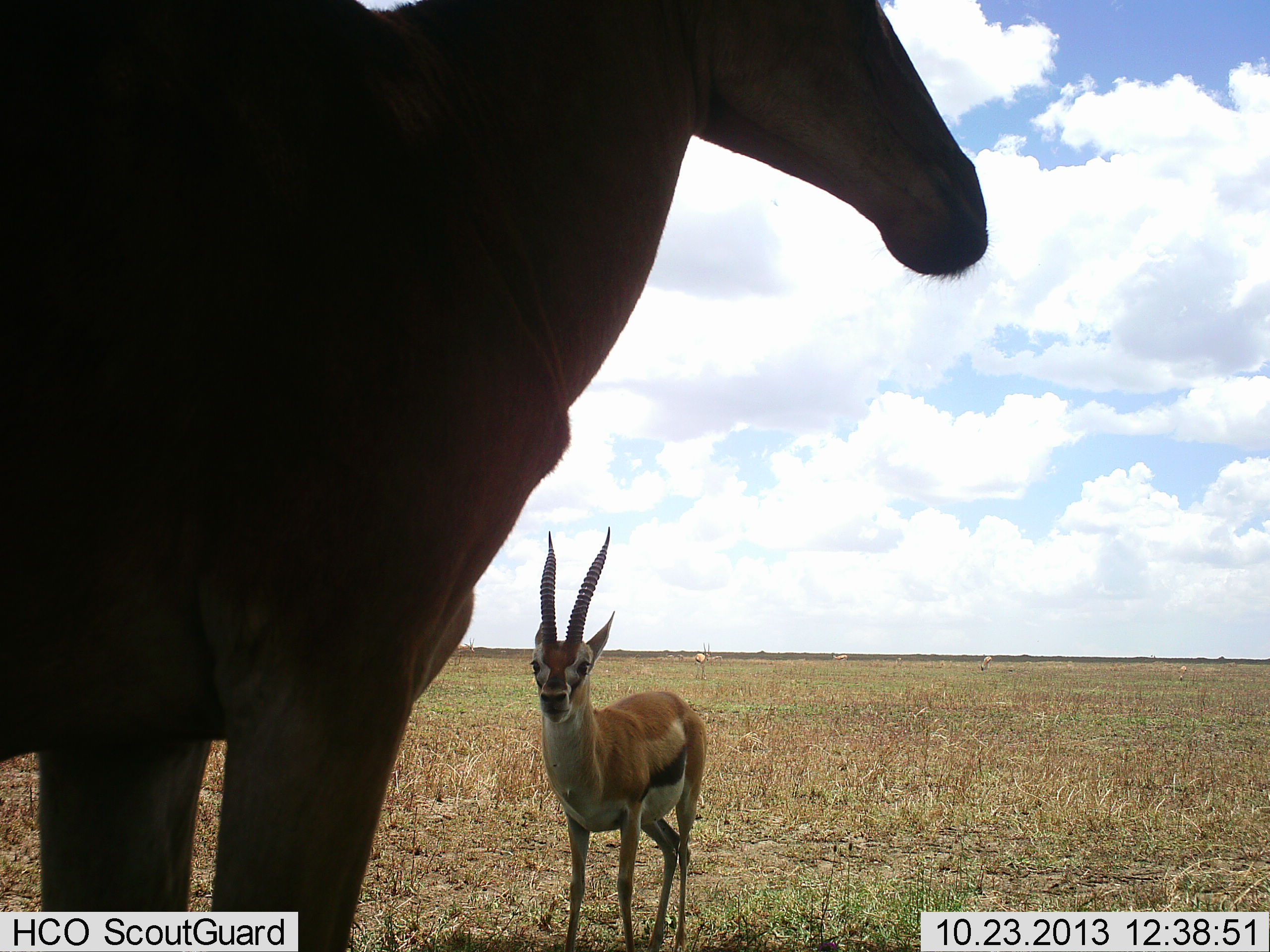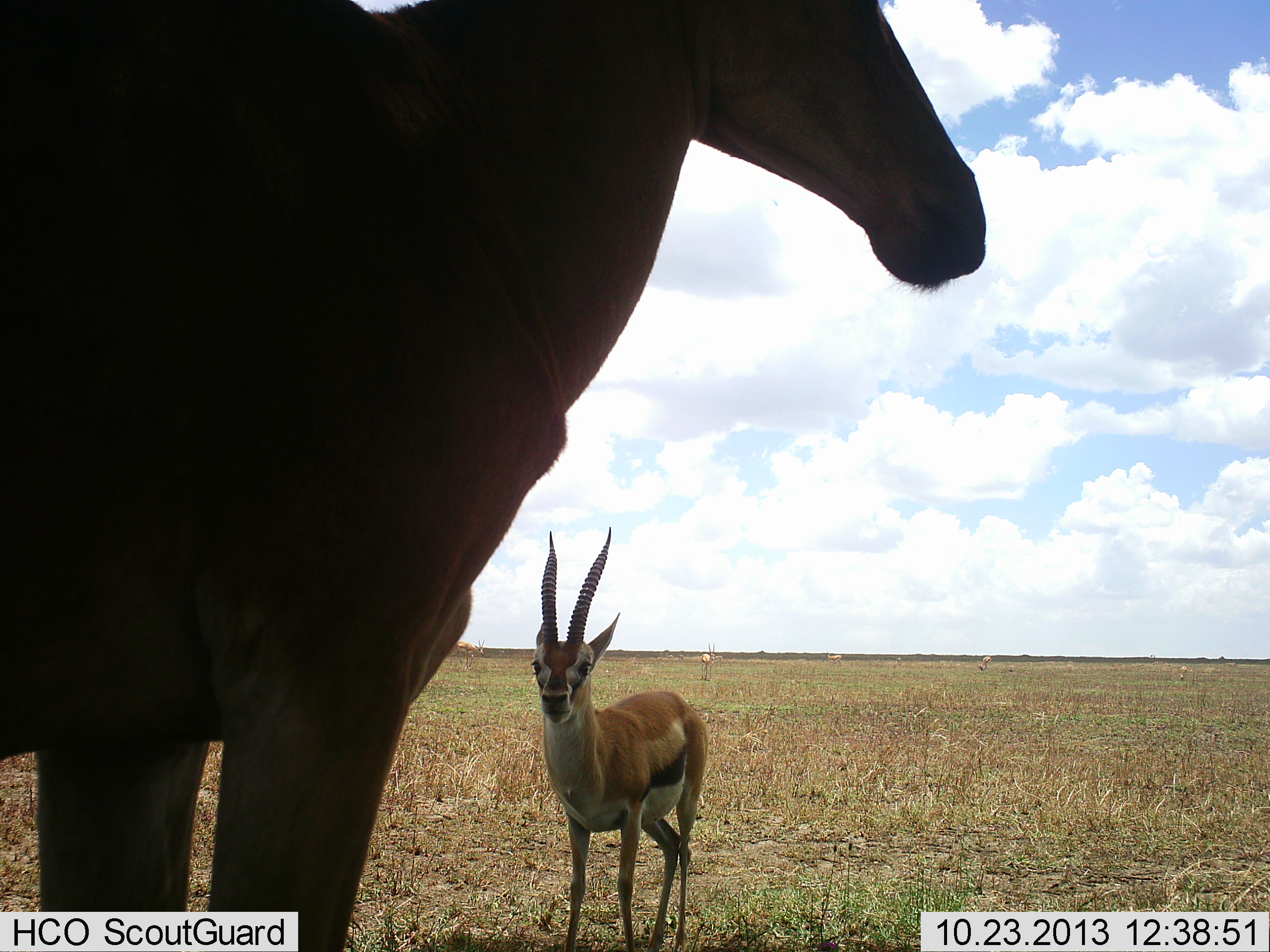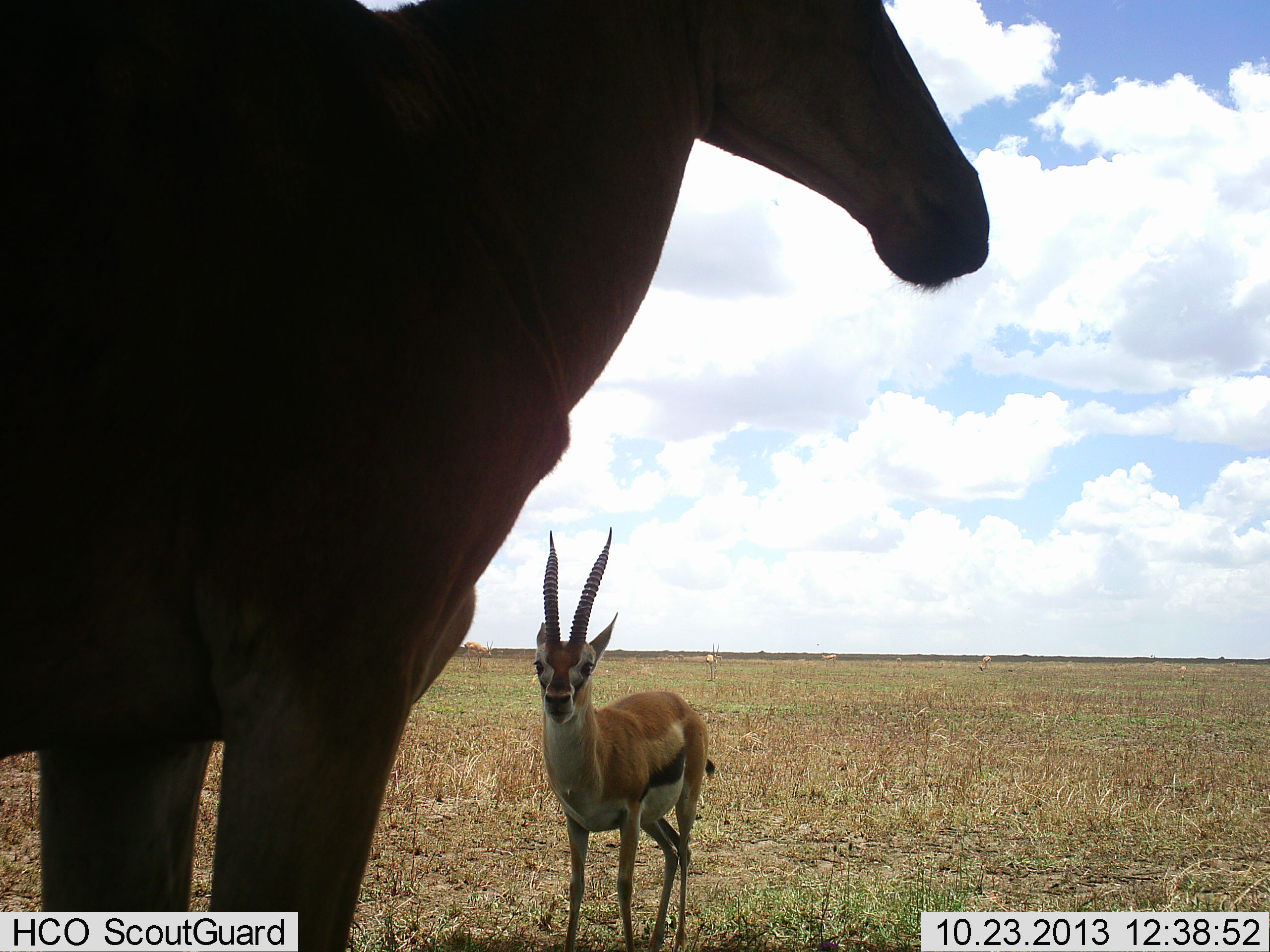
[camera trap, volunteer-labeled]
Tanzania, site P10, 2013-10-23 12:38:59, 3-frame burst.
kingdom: Animalia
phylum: Chordata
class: Mammalia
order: Artiodactyla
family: Bovidae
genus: Eudorcas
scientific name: Eudorcas thomsonii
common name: thomson's gazelle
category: gazellethomsons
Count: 1.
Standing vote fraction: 96%.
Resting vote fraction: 0%.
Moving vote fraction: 16%.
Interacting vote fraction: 0%.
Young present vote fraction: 0%.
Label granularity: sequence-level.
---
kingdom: Animalia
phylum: Chordata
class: Mammalia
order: Artiodactyla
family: Bovidae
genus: Alcelaphus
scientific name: Alcelaphus buselaphus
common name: hartebeest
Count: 1.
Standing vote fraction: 100%.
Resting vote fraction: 0%.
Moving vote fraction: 0%.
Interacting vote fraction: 0%.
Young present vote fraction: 0%.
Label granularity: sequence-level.